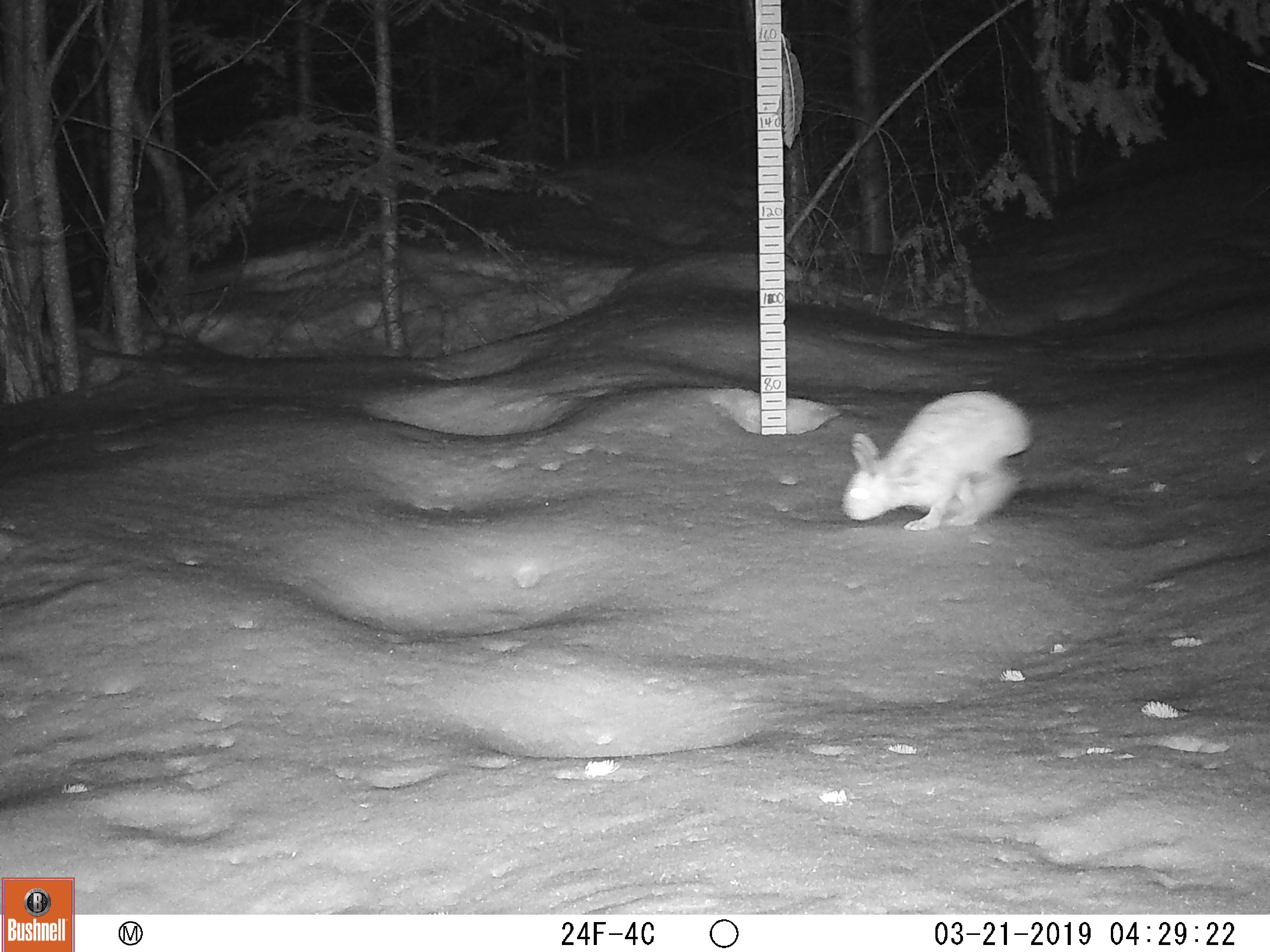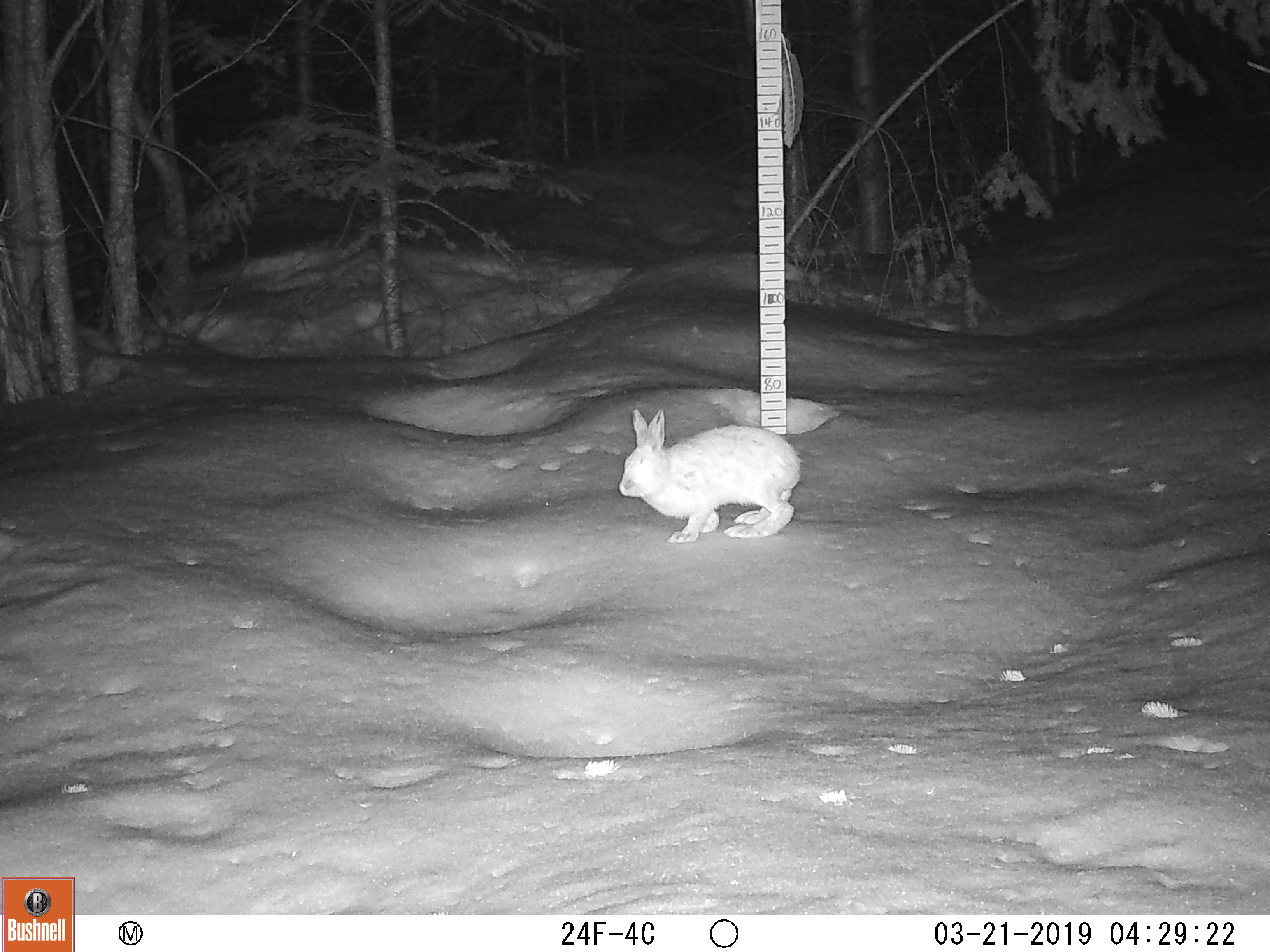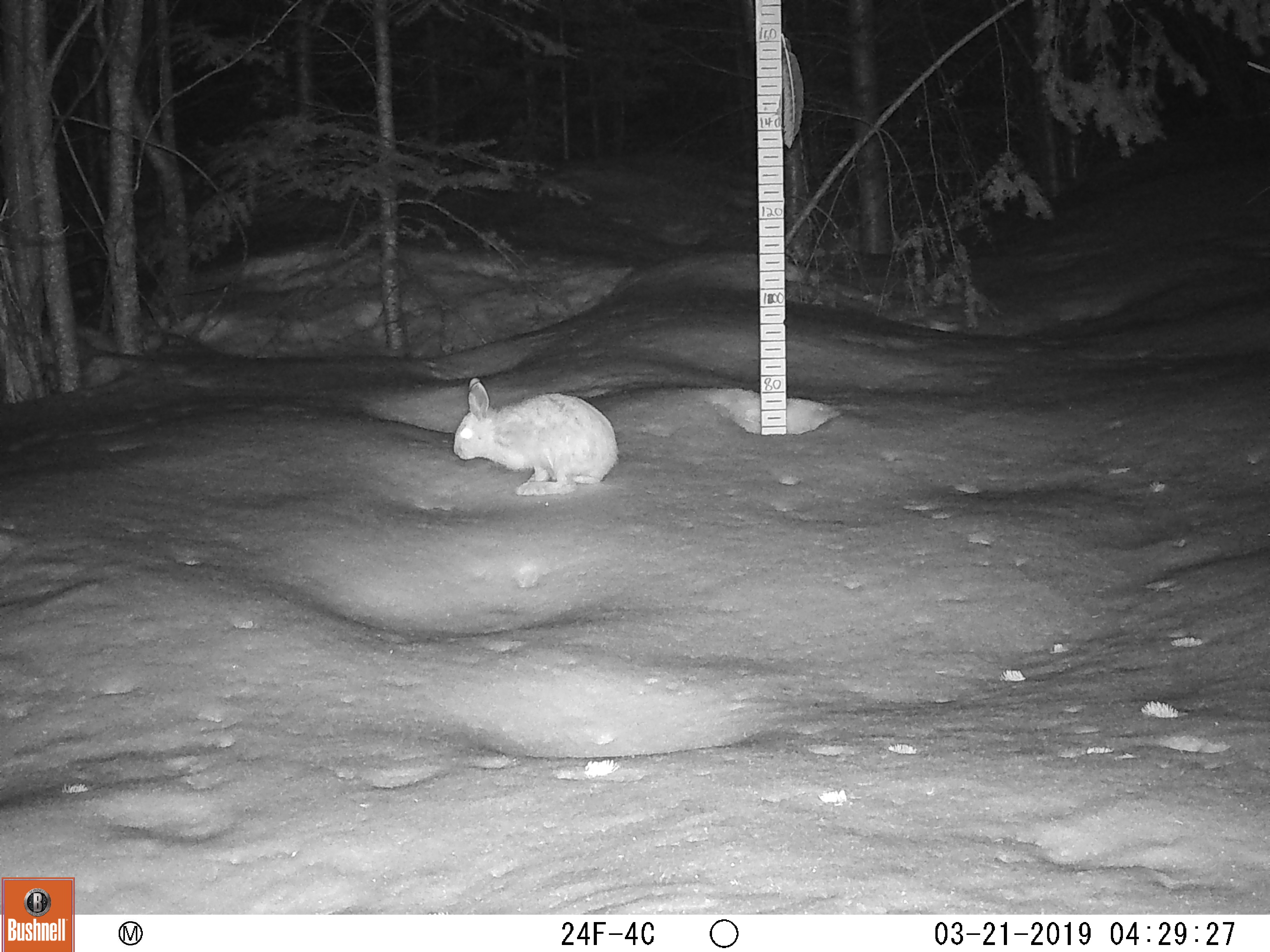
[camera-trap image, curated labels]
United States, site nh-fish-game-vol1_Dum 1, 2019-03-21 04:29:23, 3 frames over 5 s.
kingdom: Animalia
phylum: Chordata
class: Mammalia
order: Lagomorpha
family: Leporidae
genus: Lepus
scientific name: Lepus americanus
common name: snowshoe hare